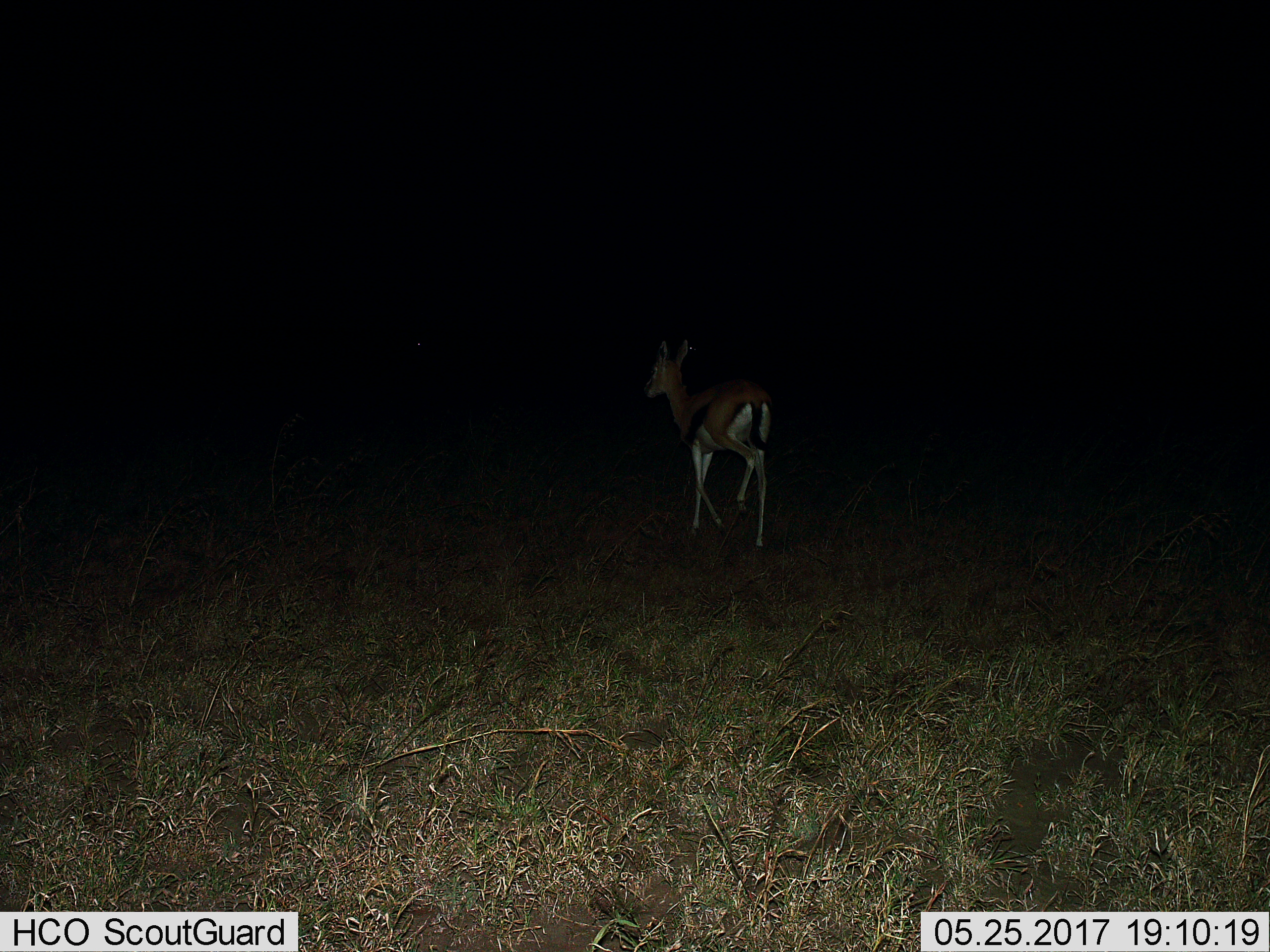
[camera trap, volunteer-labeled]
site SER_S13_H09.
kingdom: Animalia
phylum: Chordata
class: Mammalia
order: Artiodactyla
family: Bovidae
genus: Eudorcas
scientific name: Eudorcas thomsonii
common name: thomson's gazelle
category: gazellethomsons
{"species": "gazellethomsons (thomson's gazelle) (Eudorcas thomsonii)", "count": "1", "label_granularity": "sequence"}